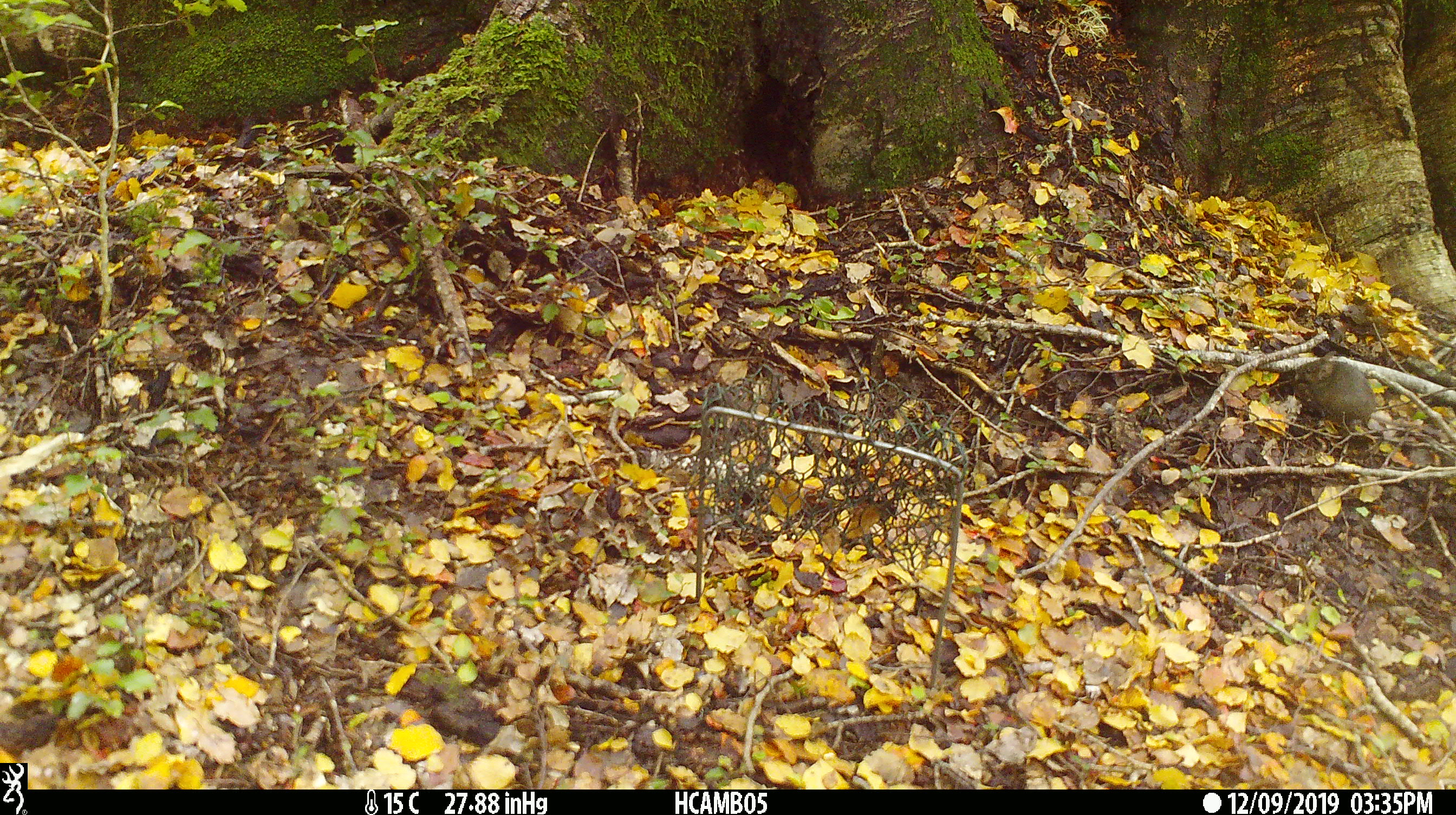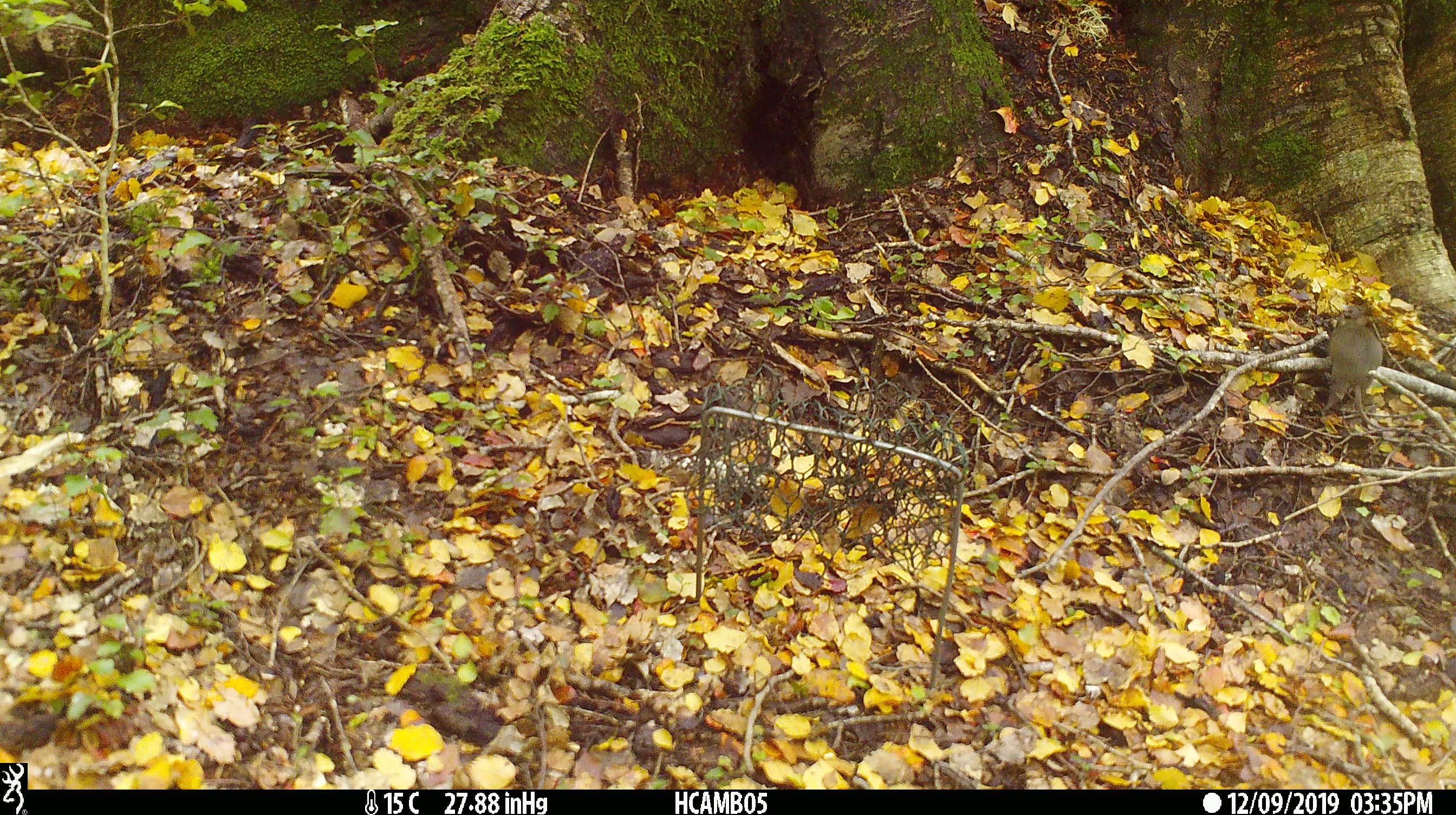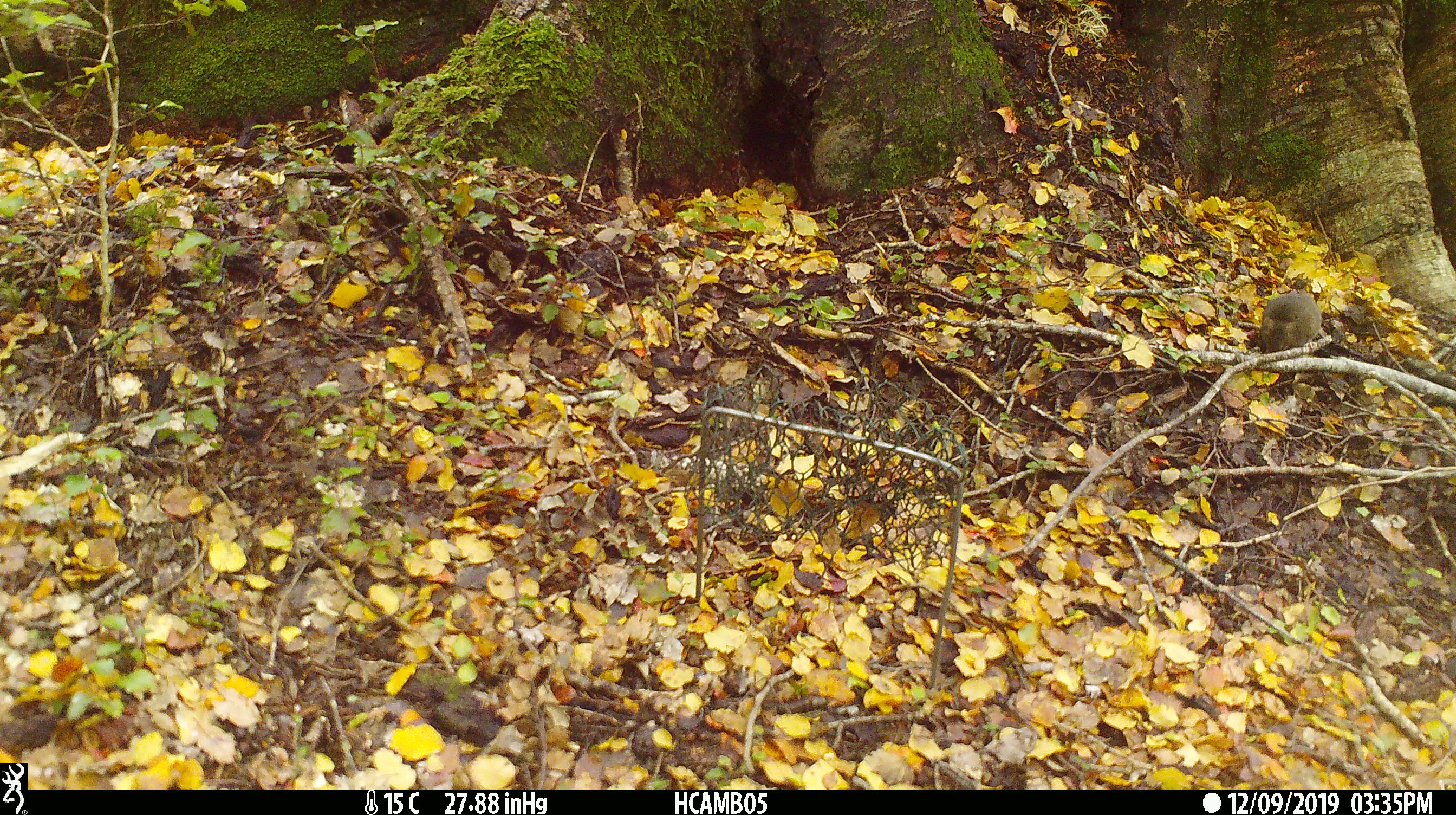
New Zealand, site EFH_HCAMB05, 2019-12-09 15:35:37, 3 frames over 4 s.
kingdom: Animalia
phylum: Chordata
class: Mammalia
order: Rodentia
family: Muridae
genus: Mus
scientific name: Mus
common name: mouse